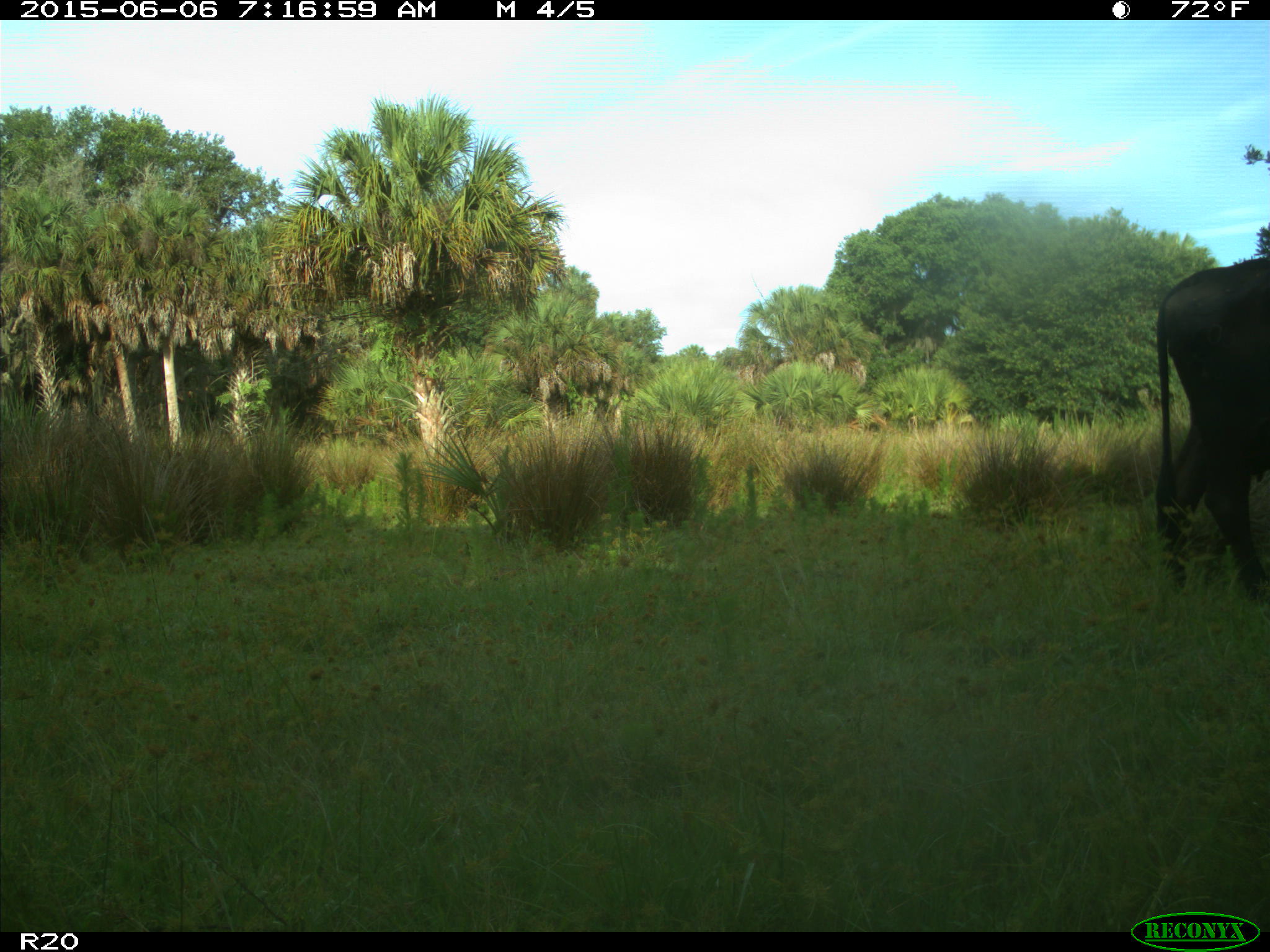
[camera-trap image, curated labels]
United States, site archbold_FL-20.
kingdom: Animalia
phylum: Chordata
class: Mammalia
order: Artiodactyla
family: Bovidae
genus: Bos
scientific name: Bos taurus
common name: domestic cow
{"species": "Bos taurus (domestic cow)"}